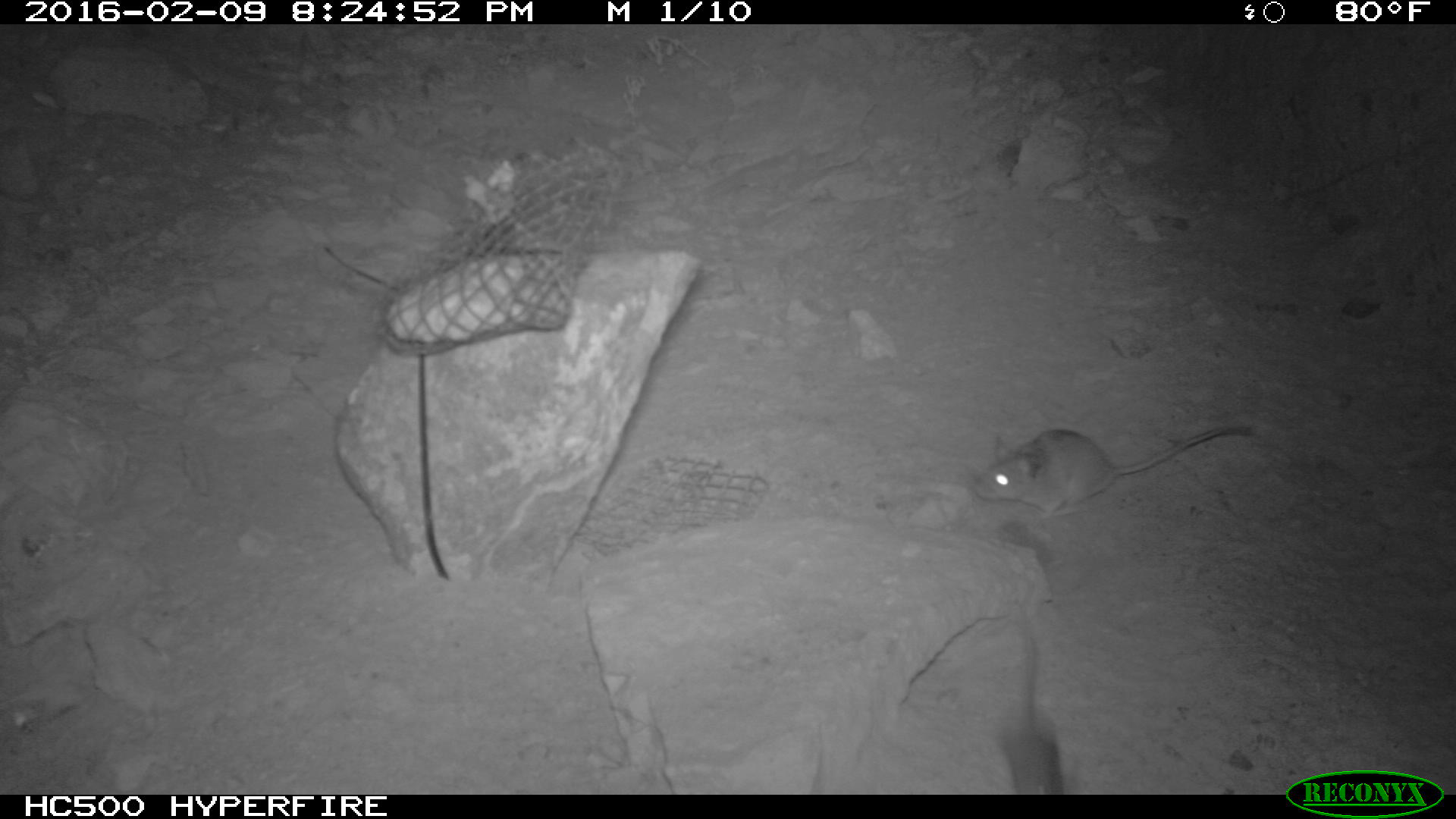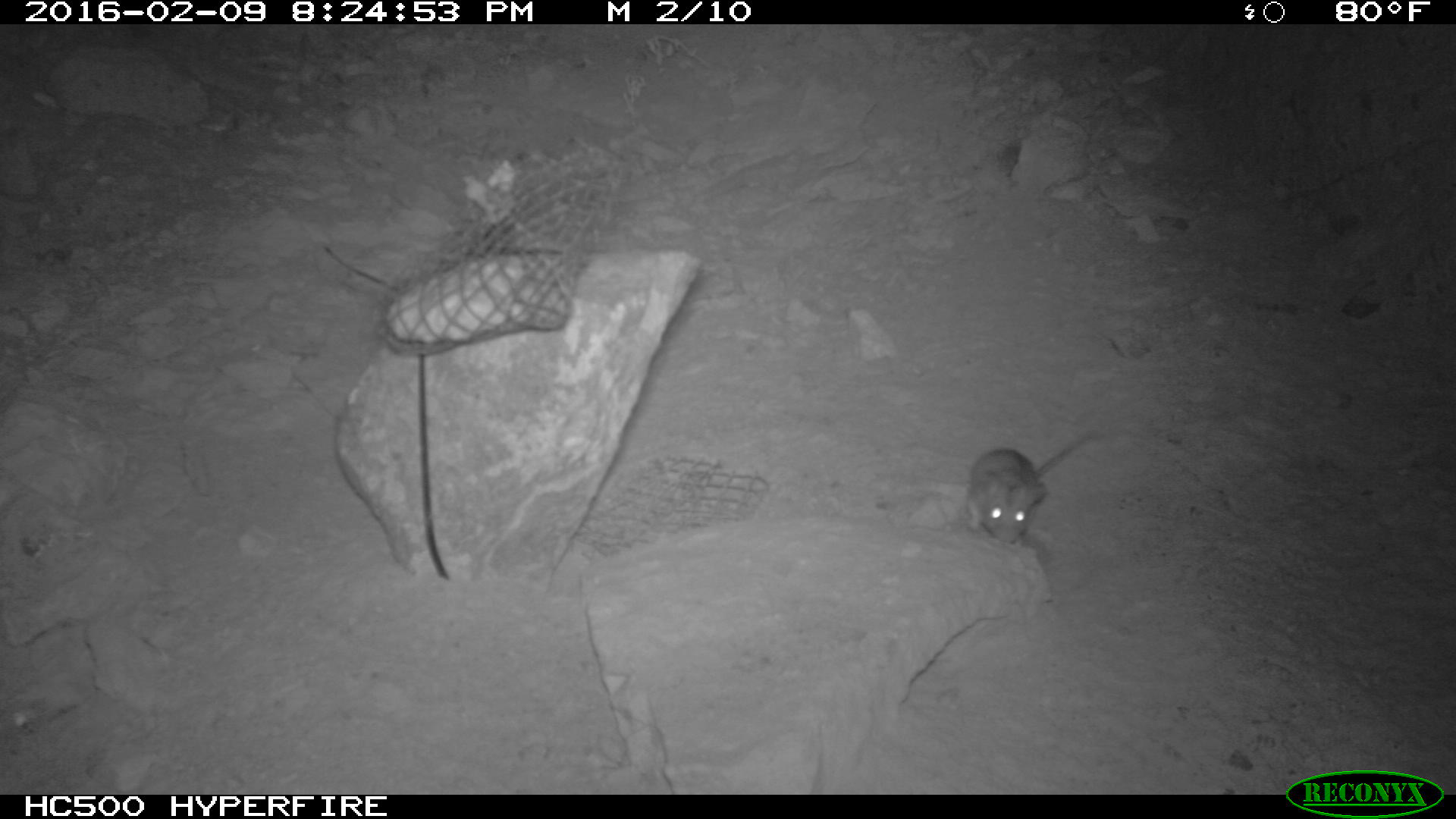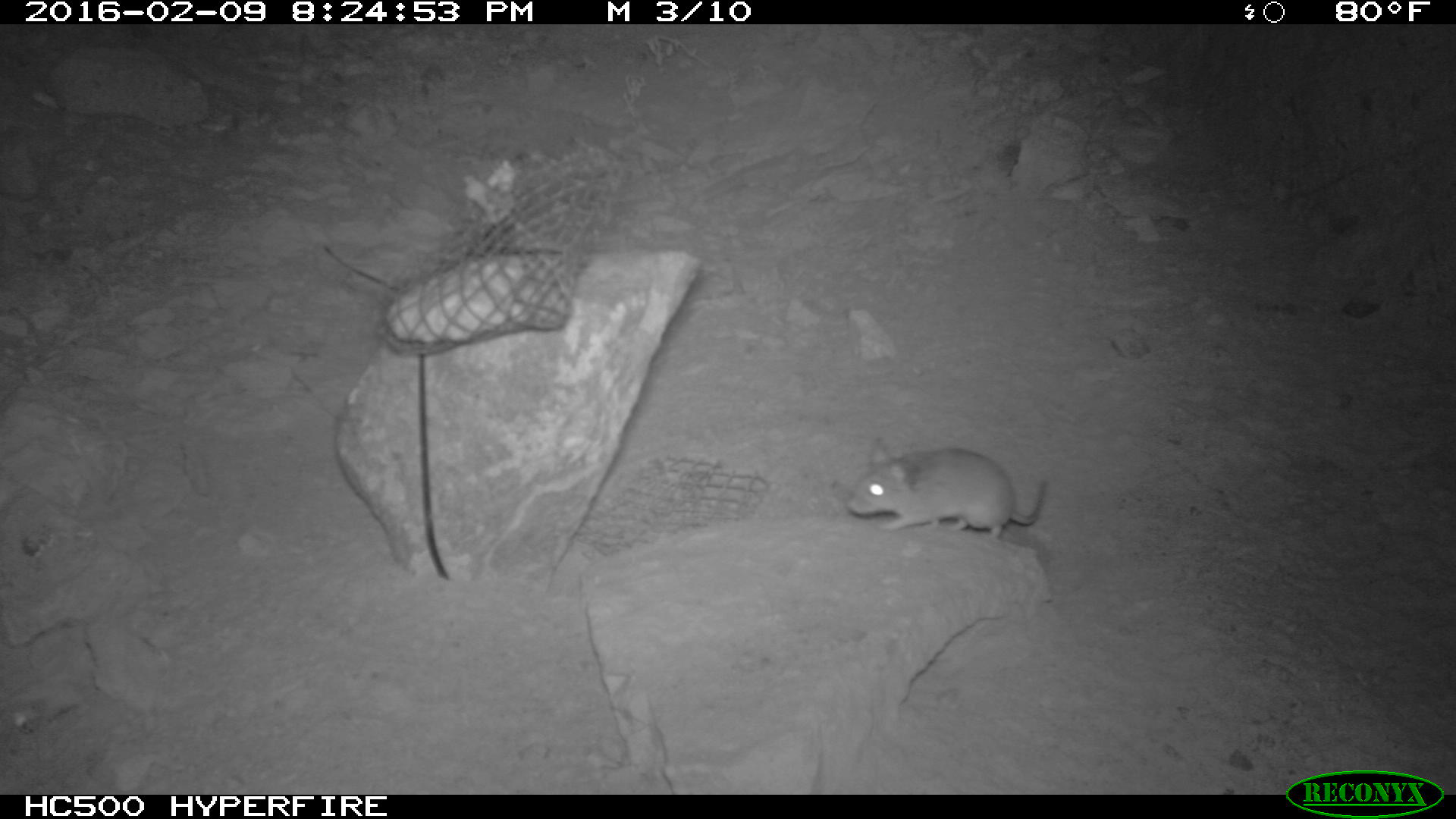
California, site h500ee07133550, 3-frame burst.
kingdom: Animalia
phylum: Chordata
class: Mammalia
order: Rodentia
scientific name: Rodentia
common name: rodent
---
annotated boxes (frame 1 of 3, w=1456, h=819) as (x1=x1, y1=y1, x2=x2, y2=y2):
rodent: (x1=976, y1=418, x2=1255, y2=519); (x1=984, y1=615, x2=1064, y2=796)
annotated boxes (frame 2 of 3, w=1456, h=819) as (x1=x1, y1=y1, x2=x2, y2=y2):
rodent: (x1=966, y1=433, x2=1099, y2=541)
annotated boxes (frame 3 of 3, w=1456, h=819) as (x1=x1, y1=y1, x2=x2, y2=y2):
rodent: (x1=843, y1=436, x2=1048, y2=548)